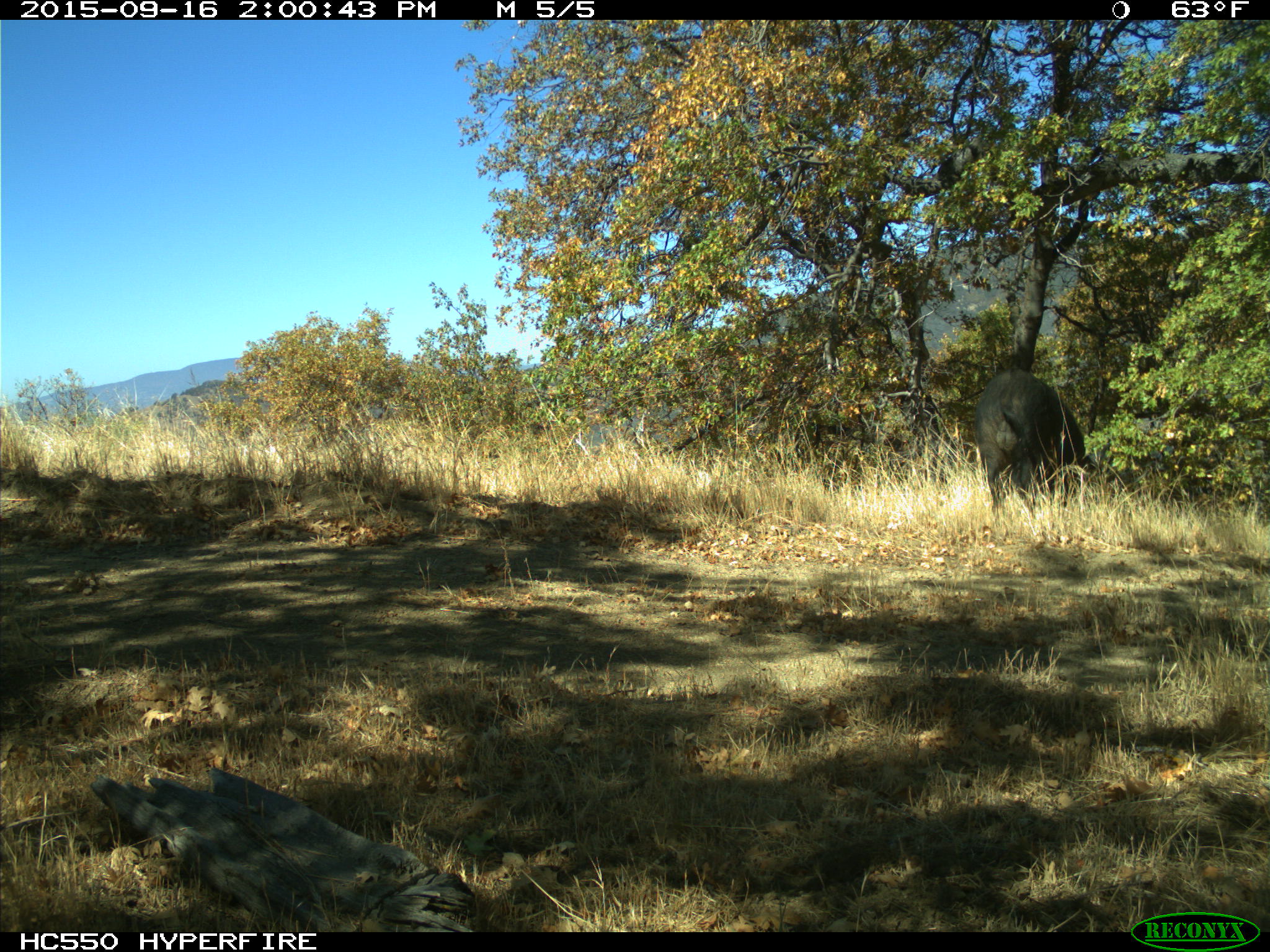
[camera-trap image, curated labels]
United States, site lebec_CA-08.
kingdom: Animalia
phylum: Chordata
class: Mammalia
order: Artiodactyla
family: Suidae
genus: Sus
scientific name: Sus scrofa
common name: wild boar